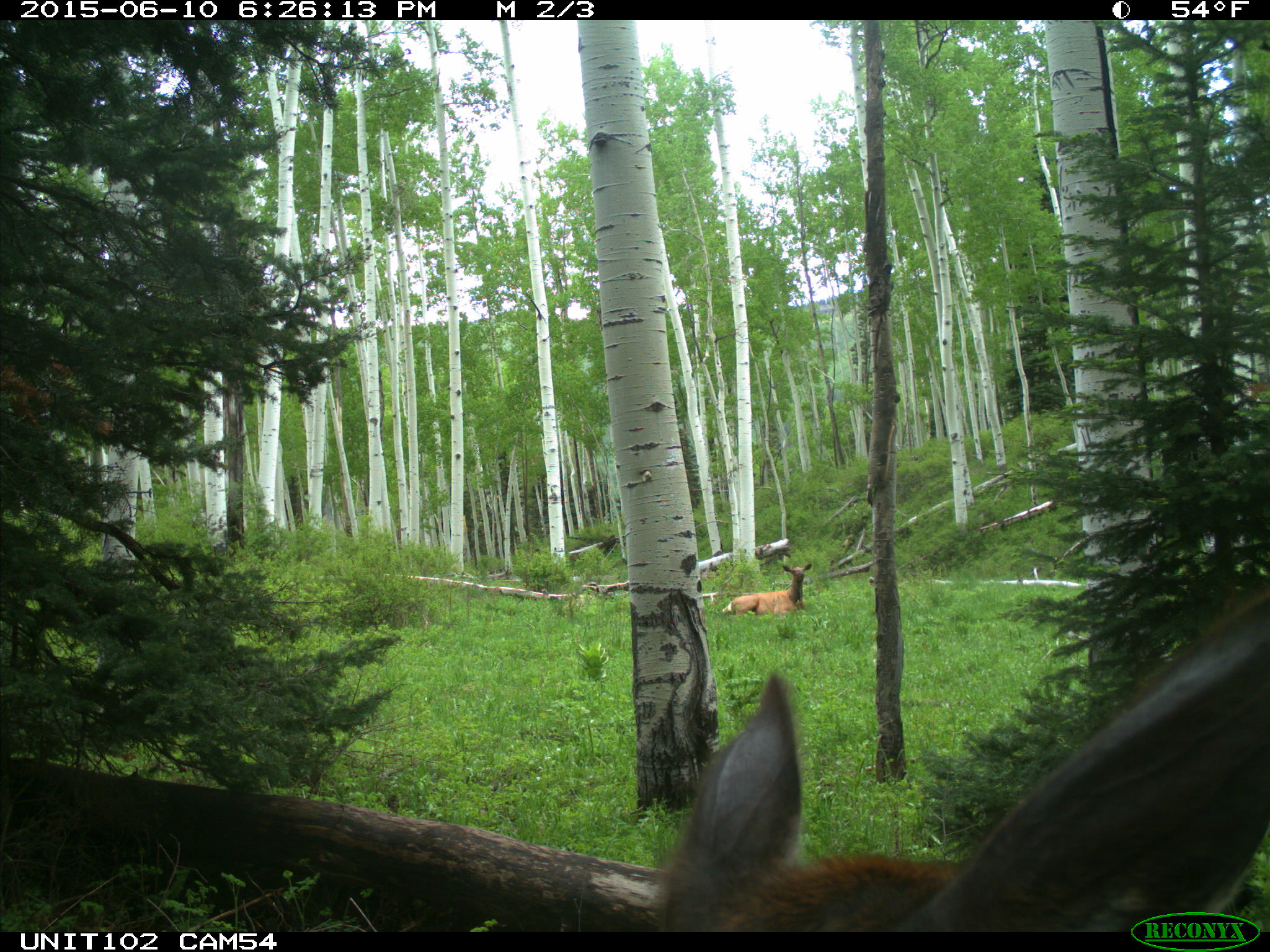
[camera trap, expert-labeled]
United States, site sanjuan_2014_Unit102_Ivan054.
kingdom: Animalia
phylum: Chordata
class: Mammalia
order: Artiodactyla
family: Cervidae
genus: Cervus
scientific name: Cervus elaphus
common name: red deer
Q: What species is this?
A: Cervus elaphus (red deer).